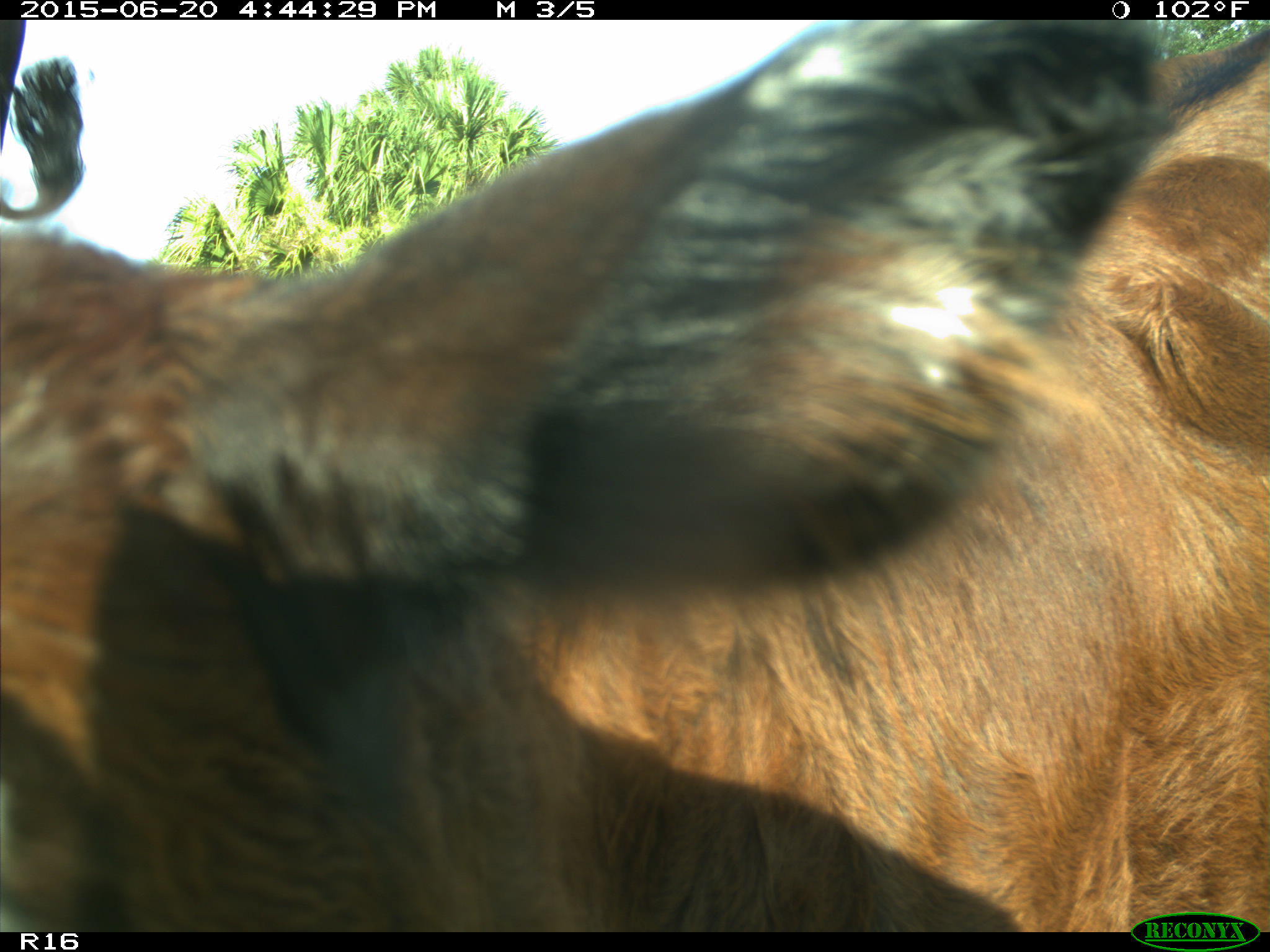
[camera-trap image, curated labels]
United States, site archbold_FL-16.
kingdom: Animalia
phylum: Chordata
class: Mammalia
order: Artiodactyla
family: Bovidae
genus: Bos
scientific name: Bos taurus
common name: domestic cow